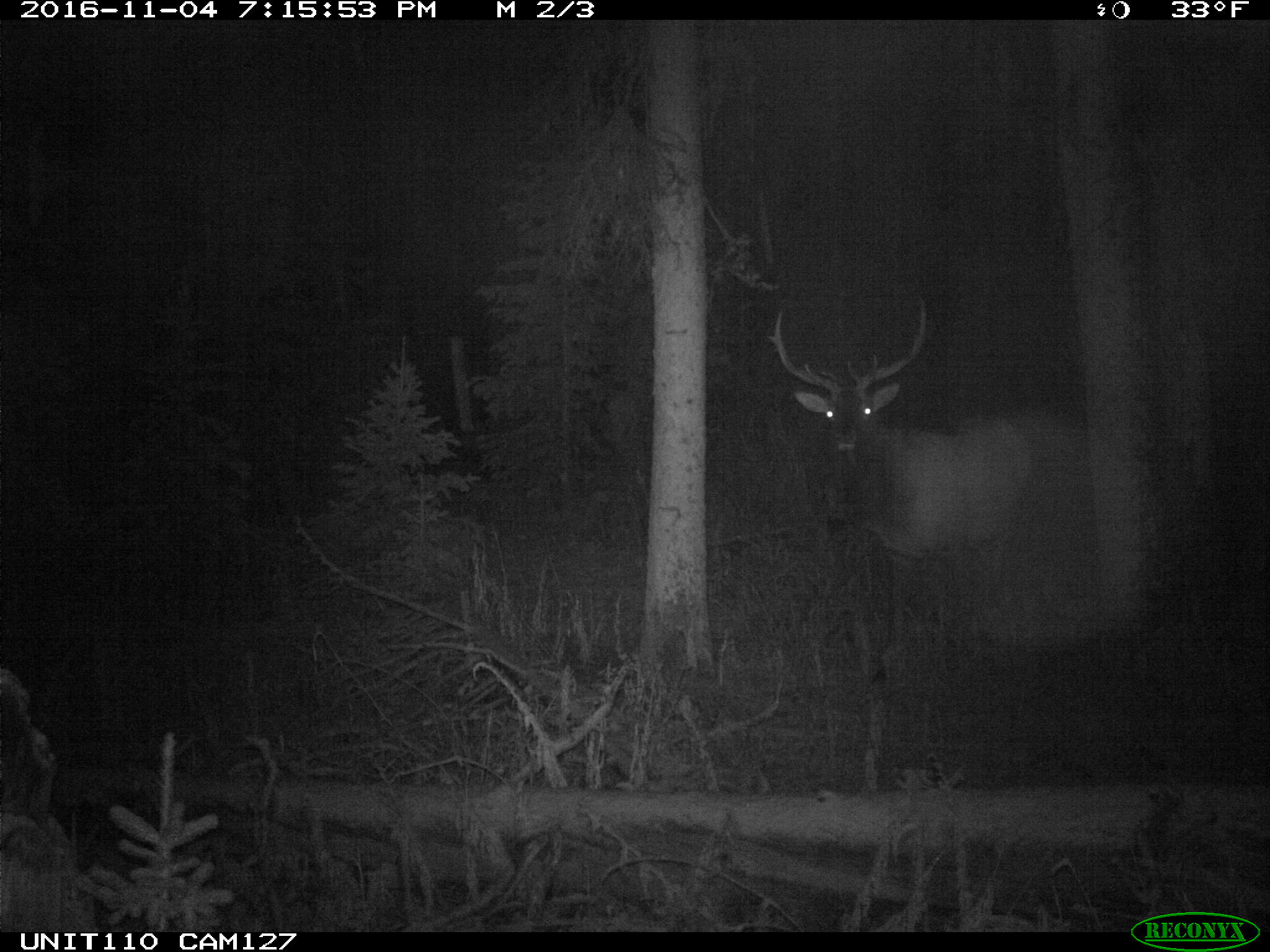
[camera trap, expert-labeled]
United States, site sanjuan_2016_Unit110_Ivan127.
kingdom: Animalia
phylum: Chordata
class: Mammalia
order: Artiodactyla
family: Cervidae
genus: Cervus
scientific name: Cervus elaphus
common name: red deer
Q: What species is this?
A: Cervus elaphus (red deer).